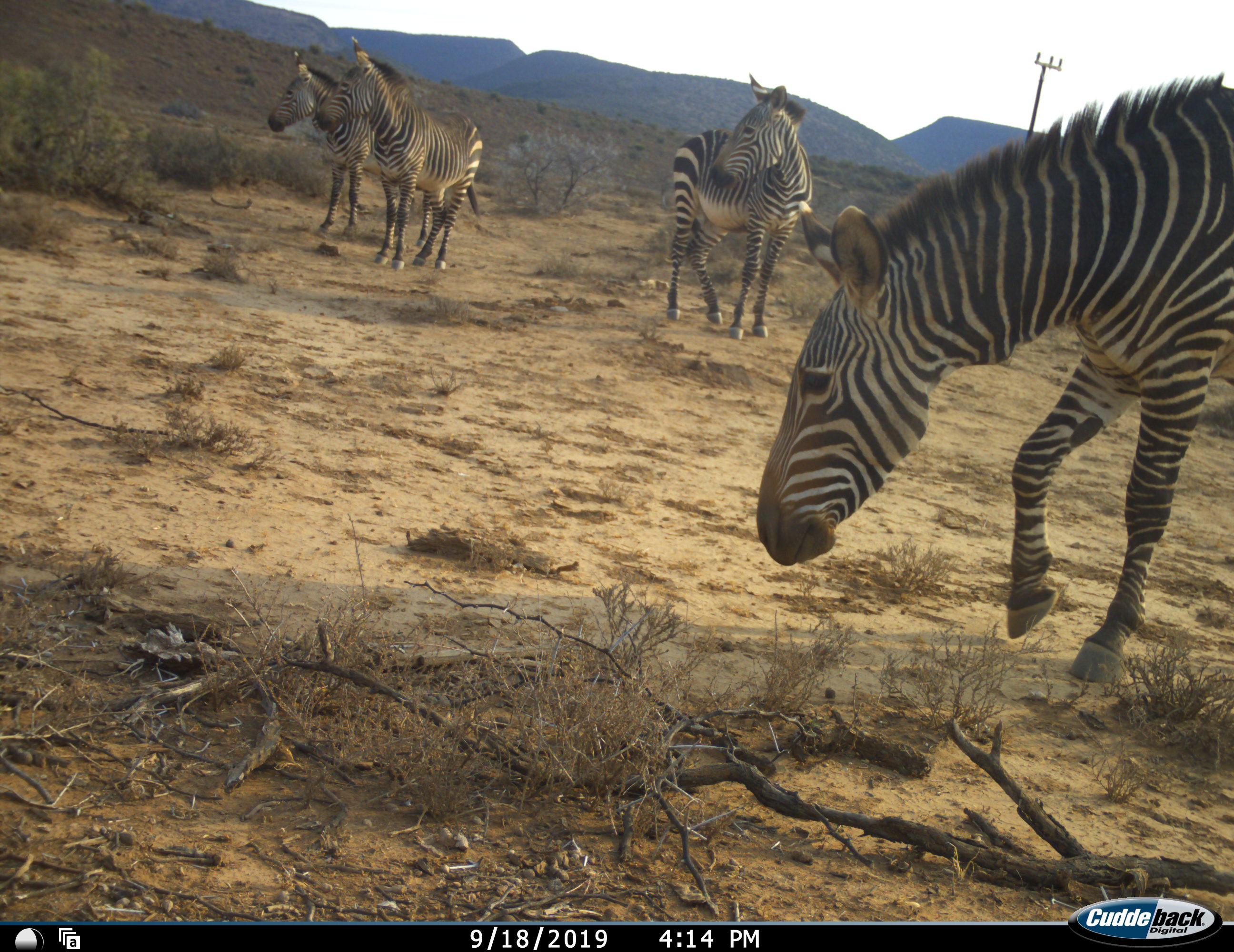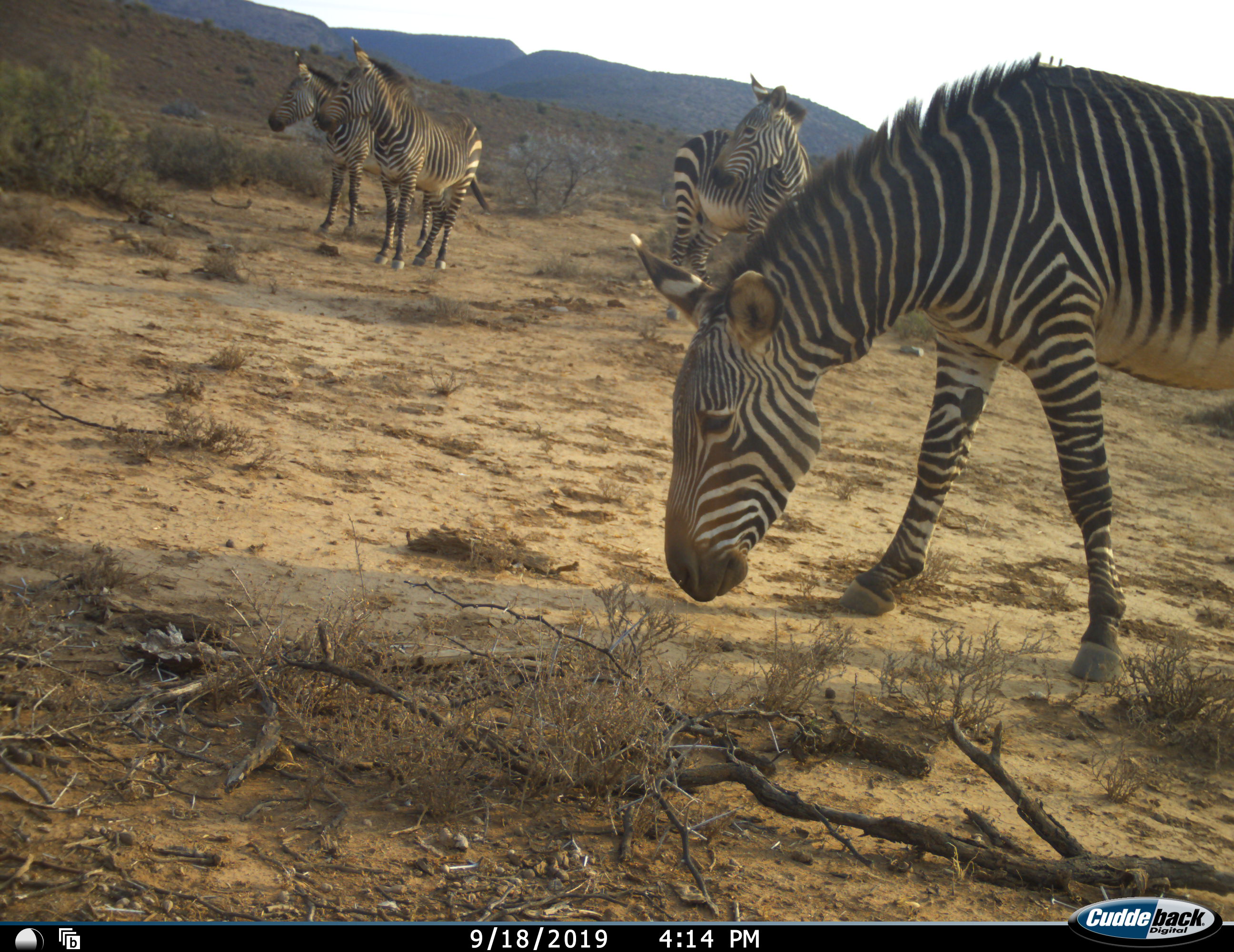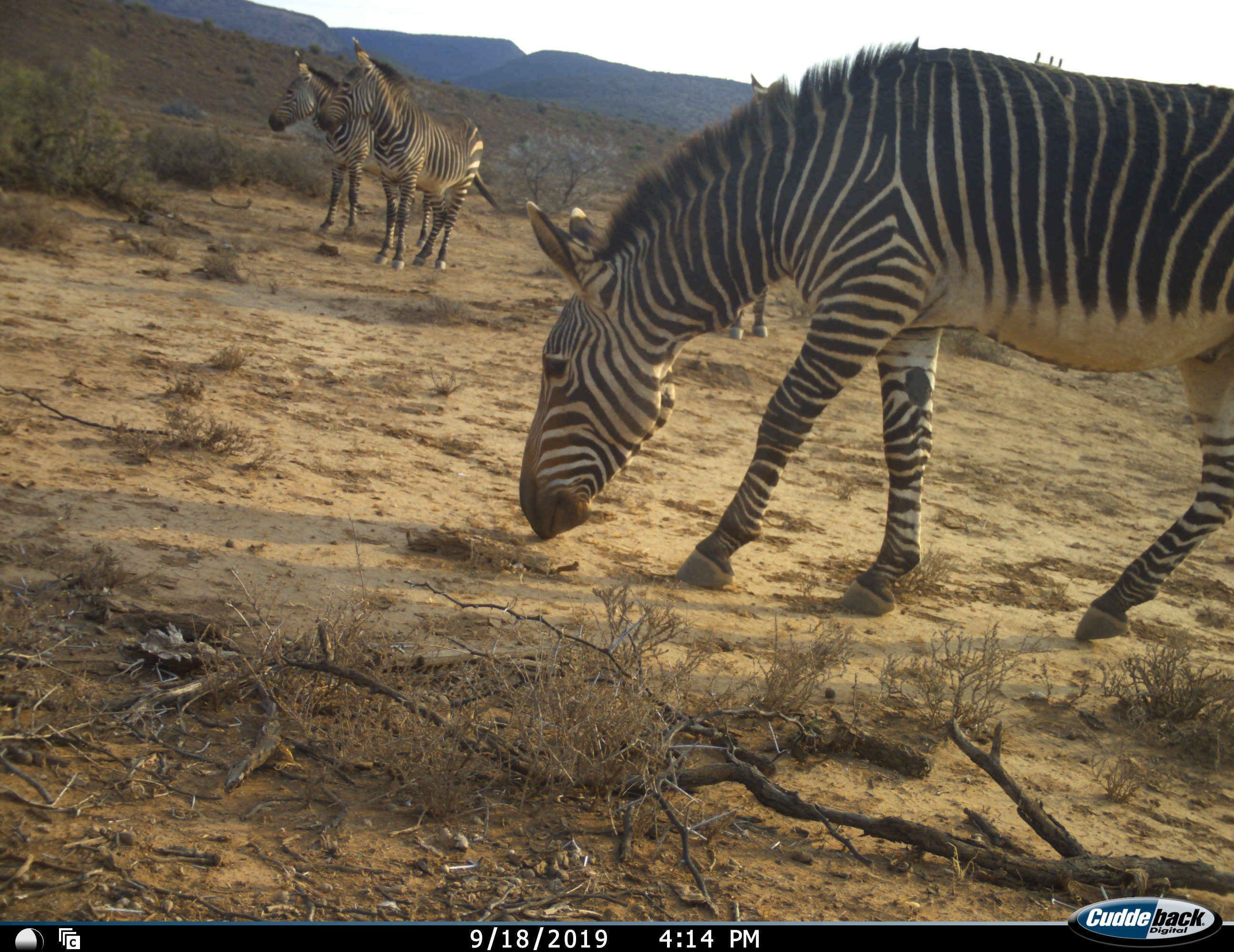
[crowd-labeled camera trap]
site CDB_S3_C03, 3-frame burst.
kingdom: Animalia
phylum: Chordata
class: Mammalia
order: Perissodactyla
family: Equidae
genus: Equus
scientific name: Equus zebra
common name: mountain zebra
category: zebramountain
Zebramountain (mountain zebra) (Equus zebra), count 4. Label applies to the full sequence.